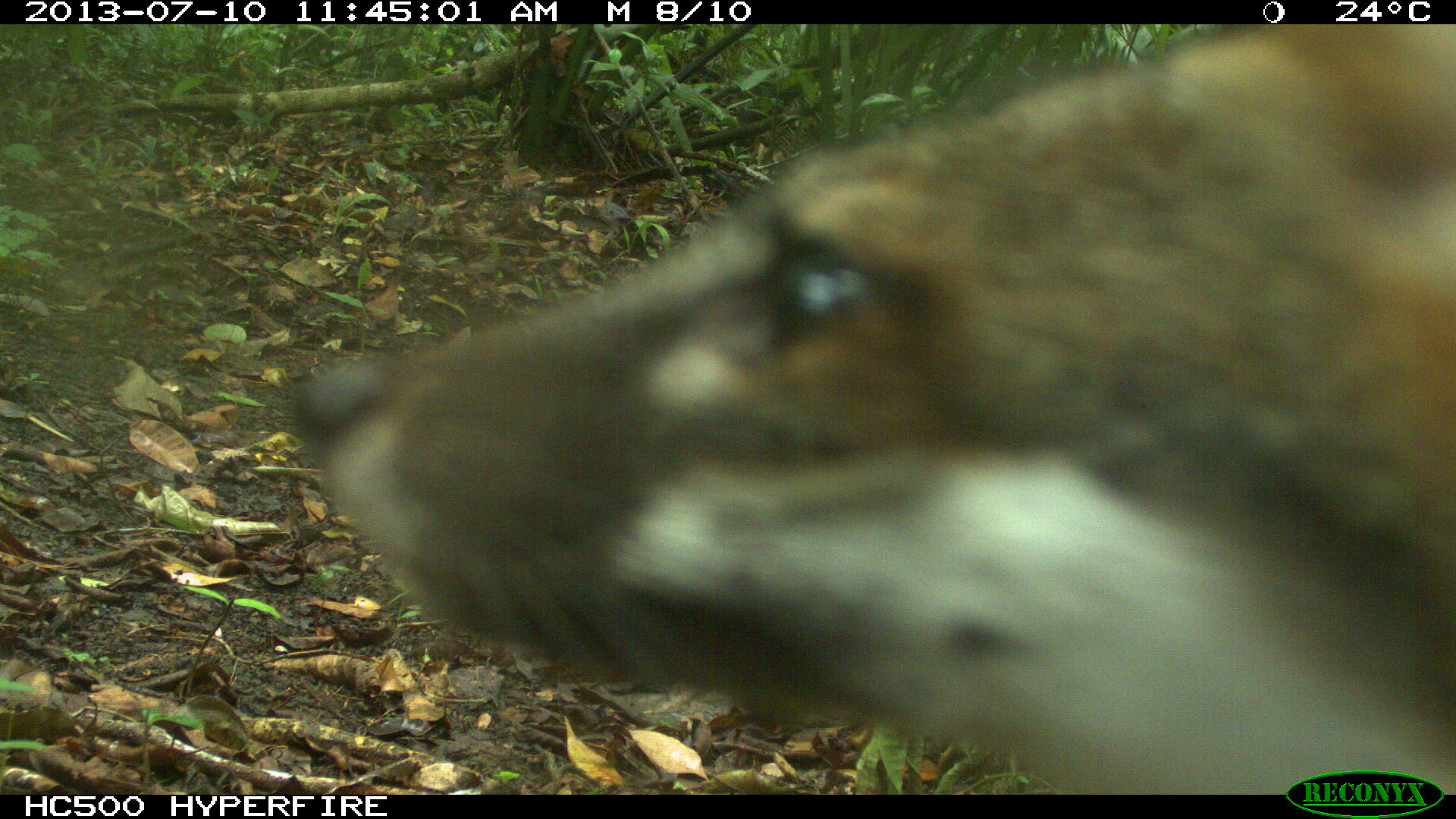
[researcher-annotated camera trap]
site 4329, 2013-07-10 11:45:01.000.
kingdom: Animalia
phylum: Chordata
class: Mammalia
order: Carnivora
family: Canidae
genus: Urocyon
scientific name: Urocyon cinereoargenteus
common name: gray fox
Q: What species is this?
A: Urocyon cinereoargenteus (gray fox).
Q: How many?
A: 1.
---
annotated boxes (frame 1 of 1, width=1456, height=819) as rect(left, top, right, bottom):
urocyon cinereoargenteus: rect(290, 24, 1456, 794)